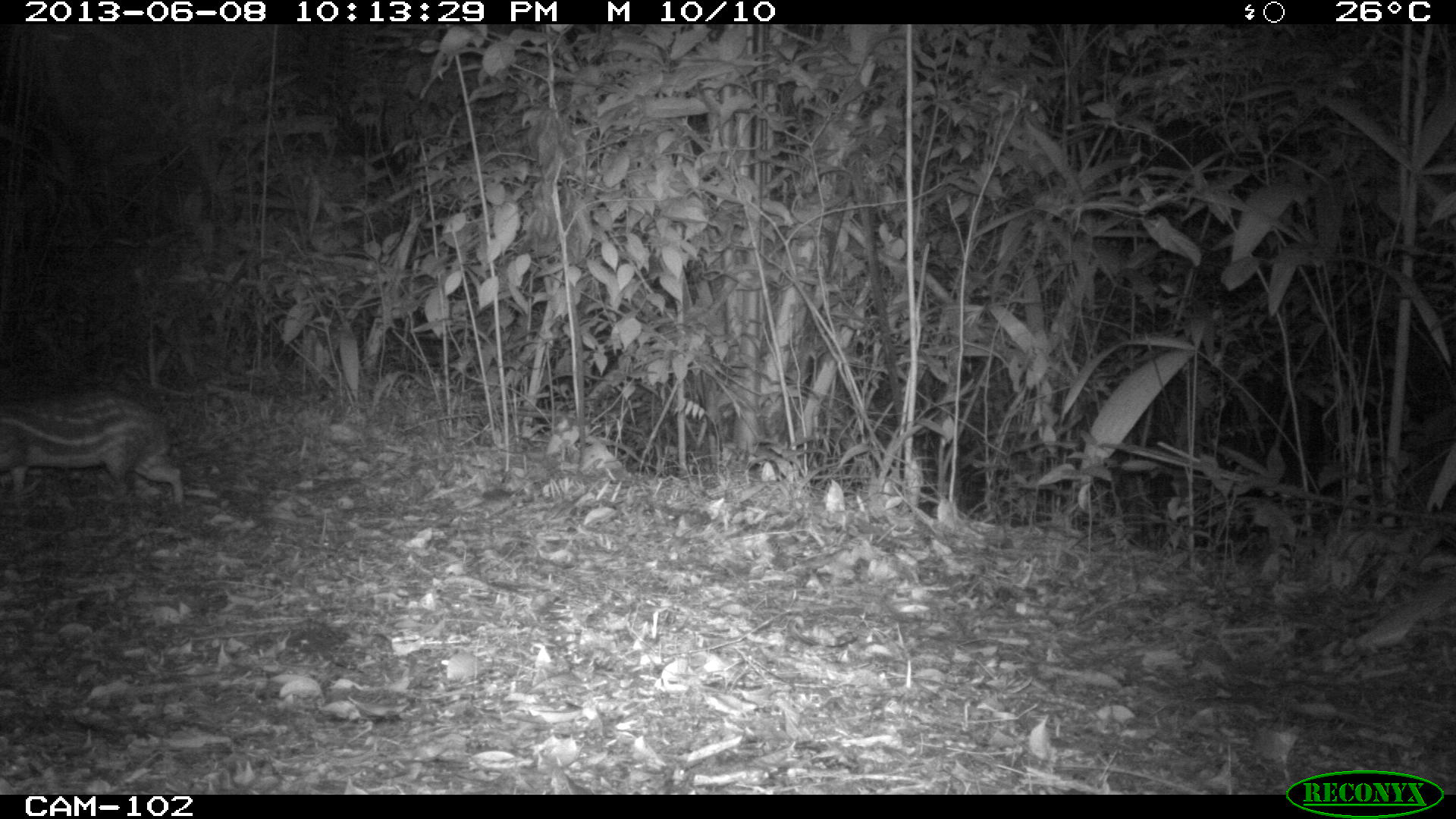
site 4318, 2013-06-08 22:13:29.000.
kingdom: Animalia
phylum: Chordata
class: Mammalia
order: Rodentia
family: Cuniculidae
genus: Cuniculus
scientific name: Cuniculus paca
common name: lowland paca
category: agouti paca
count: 1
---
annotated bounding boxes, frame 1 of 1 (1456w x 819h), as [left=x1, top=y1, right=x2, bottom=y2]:
agouti paca: [left=0, top=387, right=184, bottom=506]